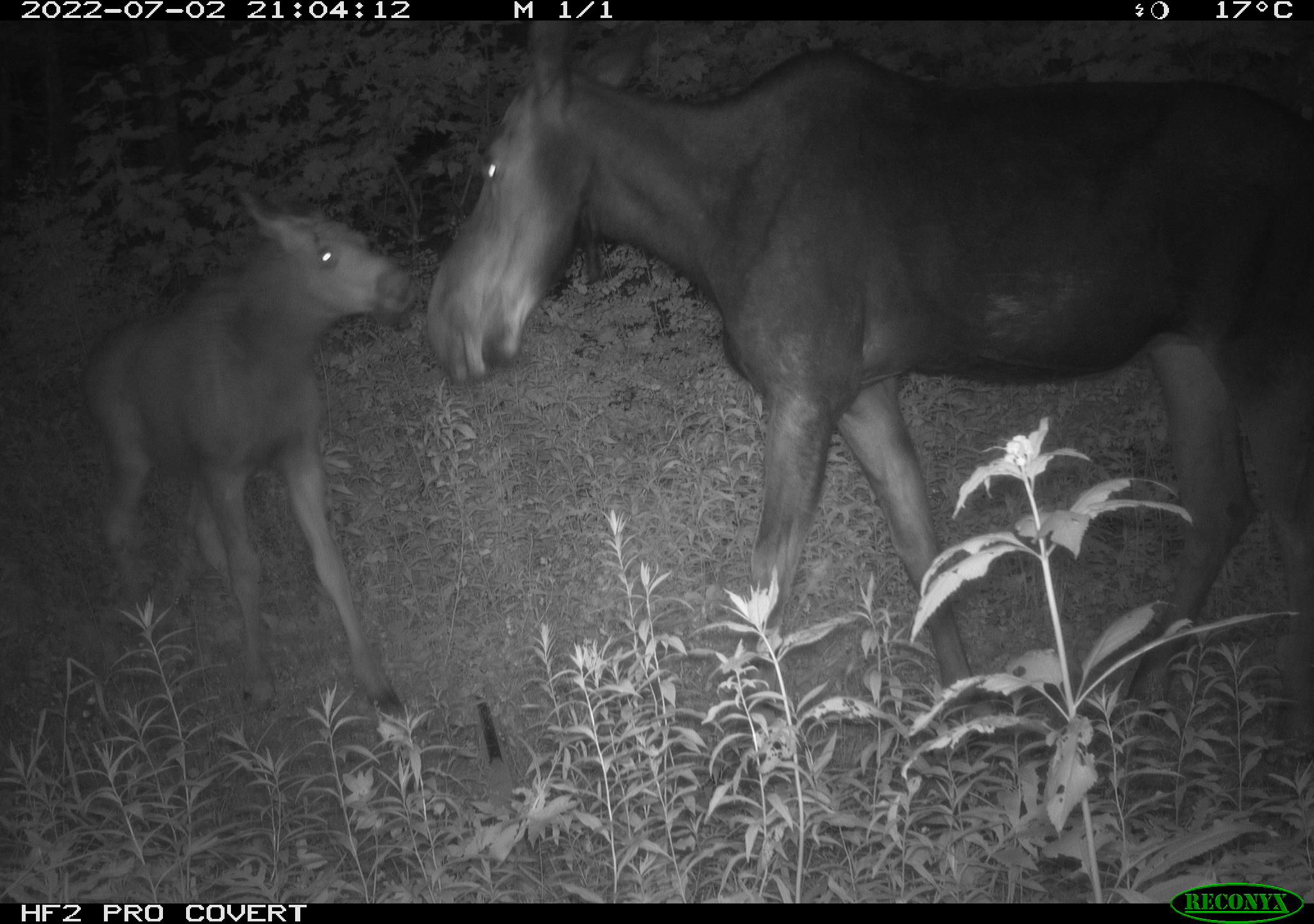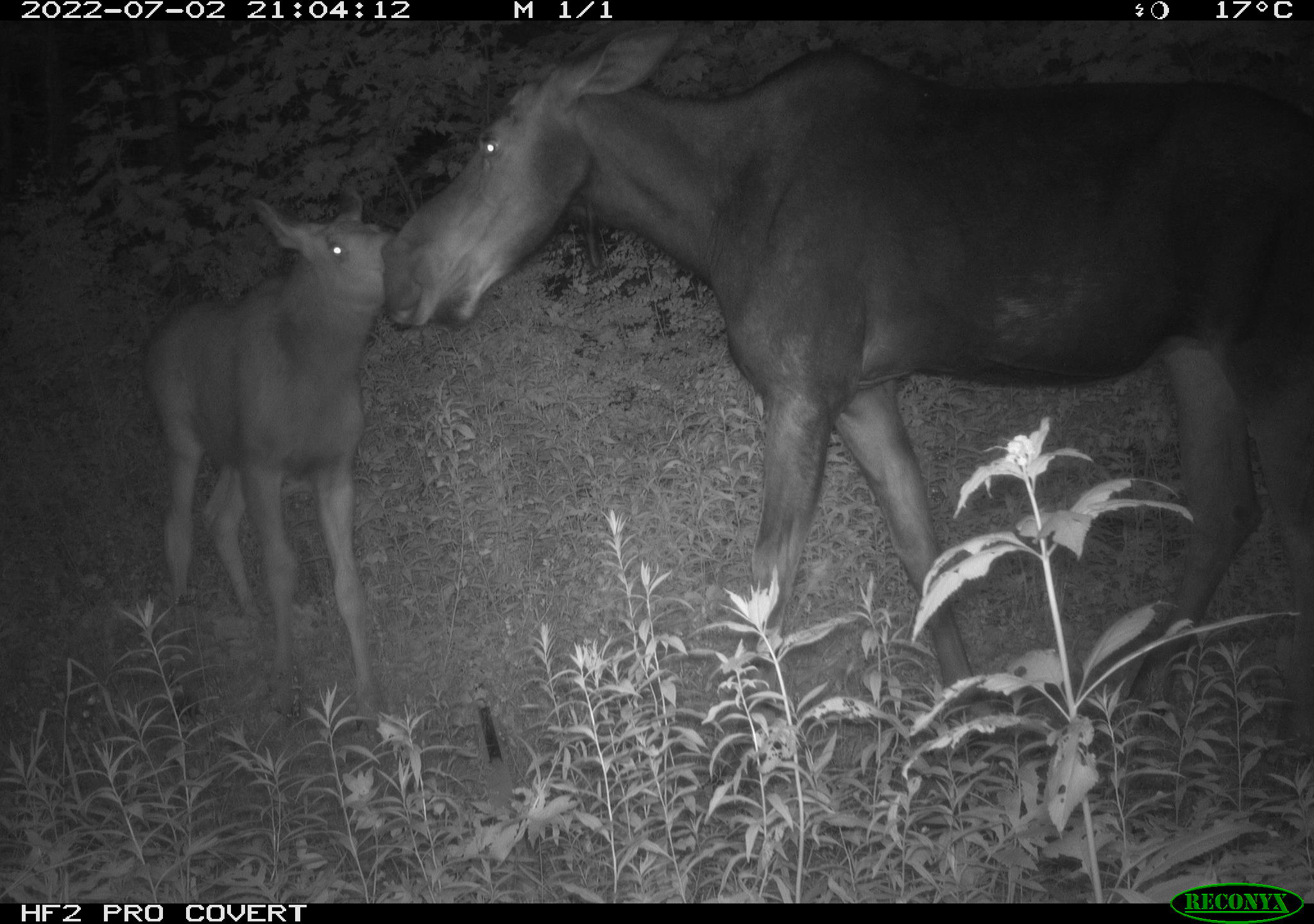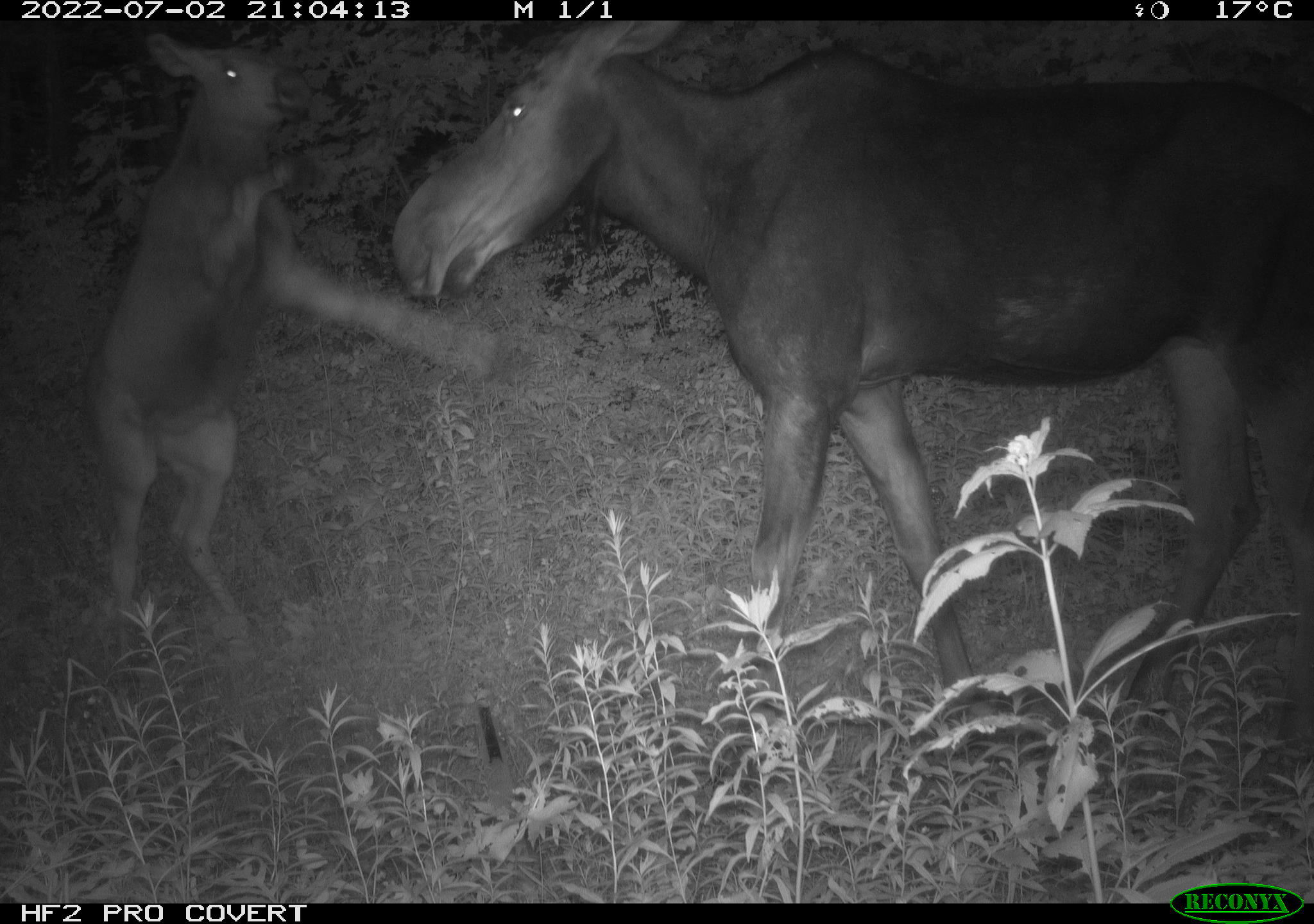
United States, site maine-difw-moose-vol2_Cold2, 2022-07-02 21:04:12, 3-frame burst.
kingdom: Animalia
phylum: Chordata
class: Mammalia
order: Artiodactyla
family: Cervidae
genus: Alces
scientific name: Alces alces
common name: moose